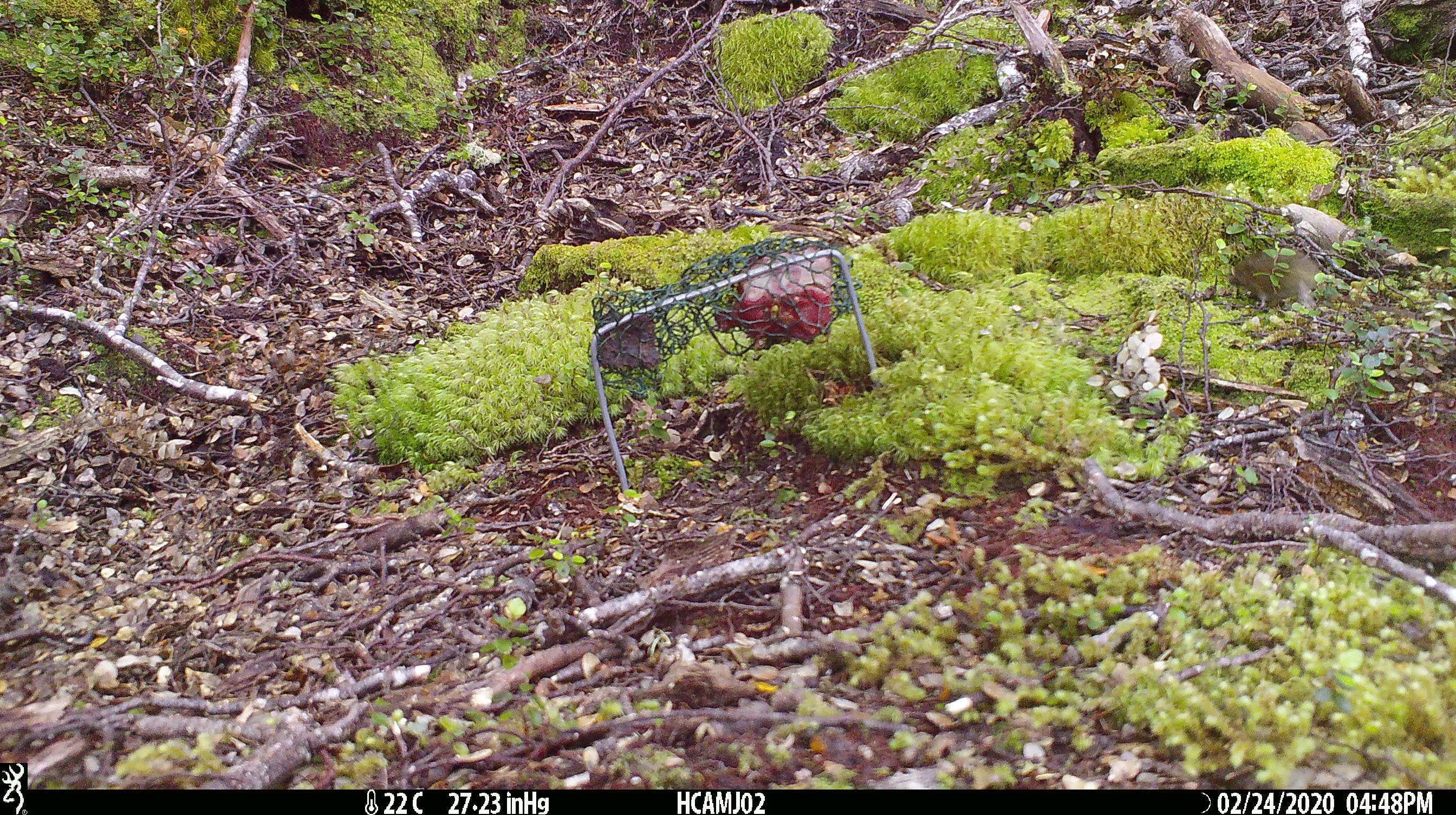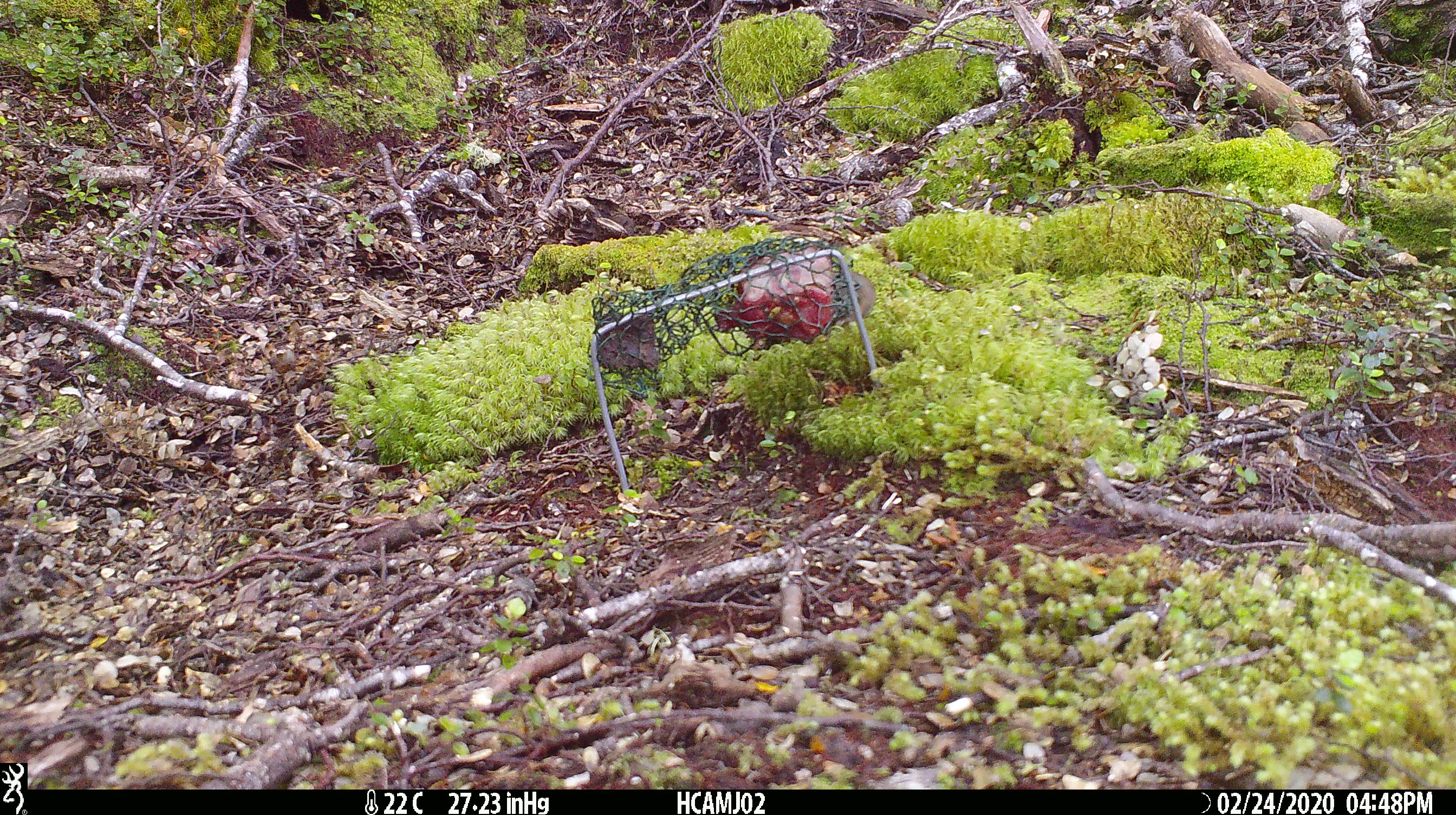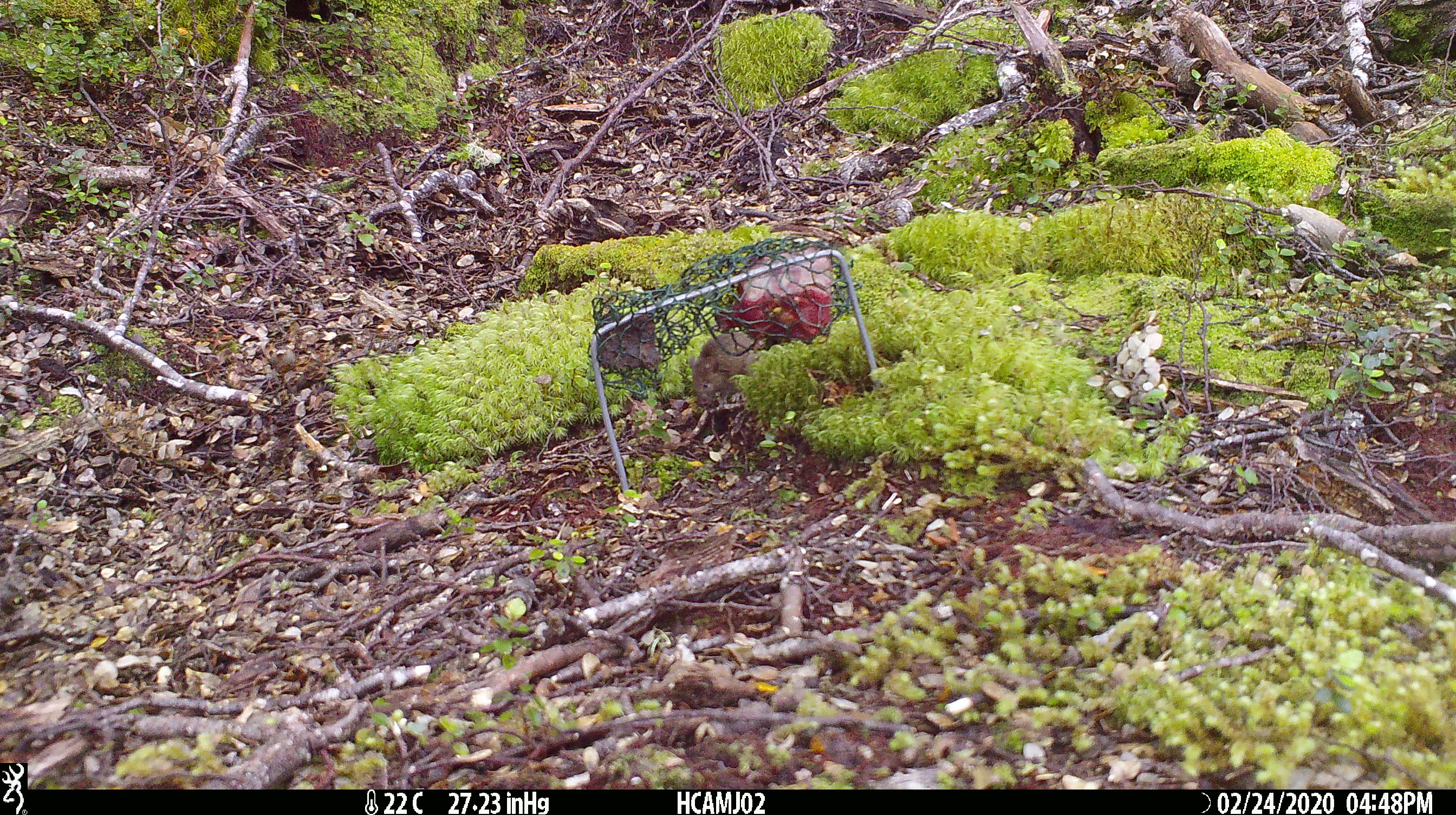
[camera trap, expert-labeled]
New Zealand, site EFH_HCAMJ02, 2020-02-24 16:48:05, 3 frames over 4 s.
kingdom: Animalia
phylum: Chordata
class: Mammalia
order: Rodentia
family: Muridae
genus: Mus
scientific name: Mus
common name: mouse